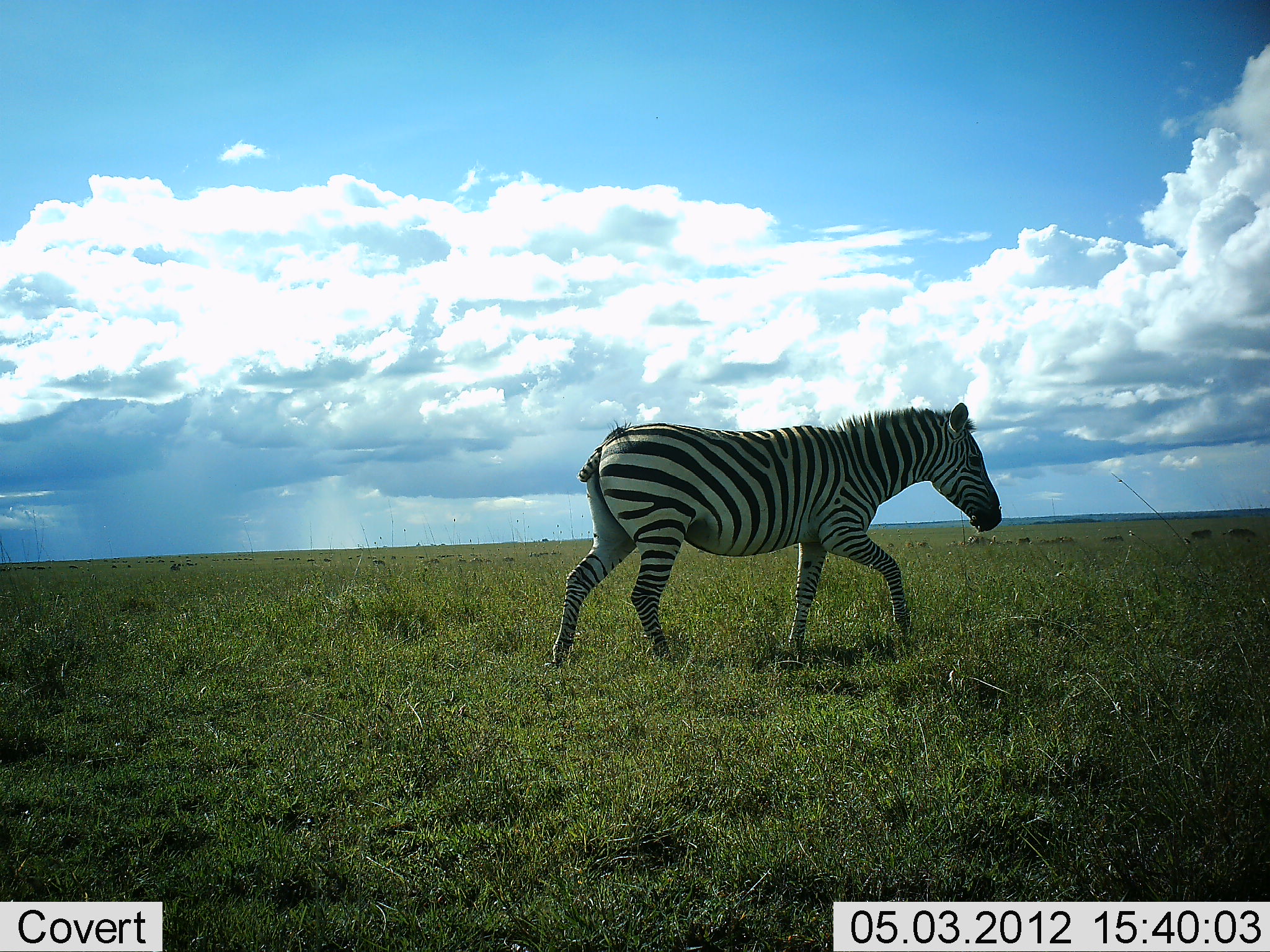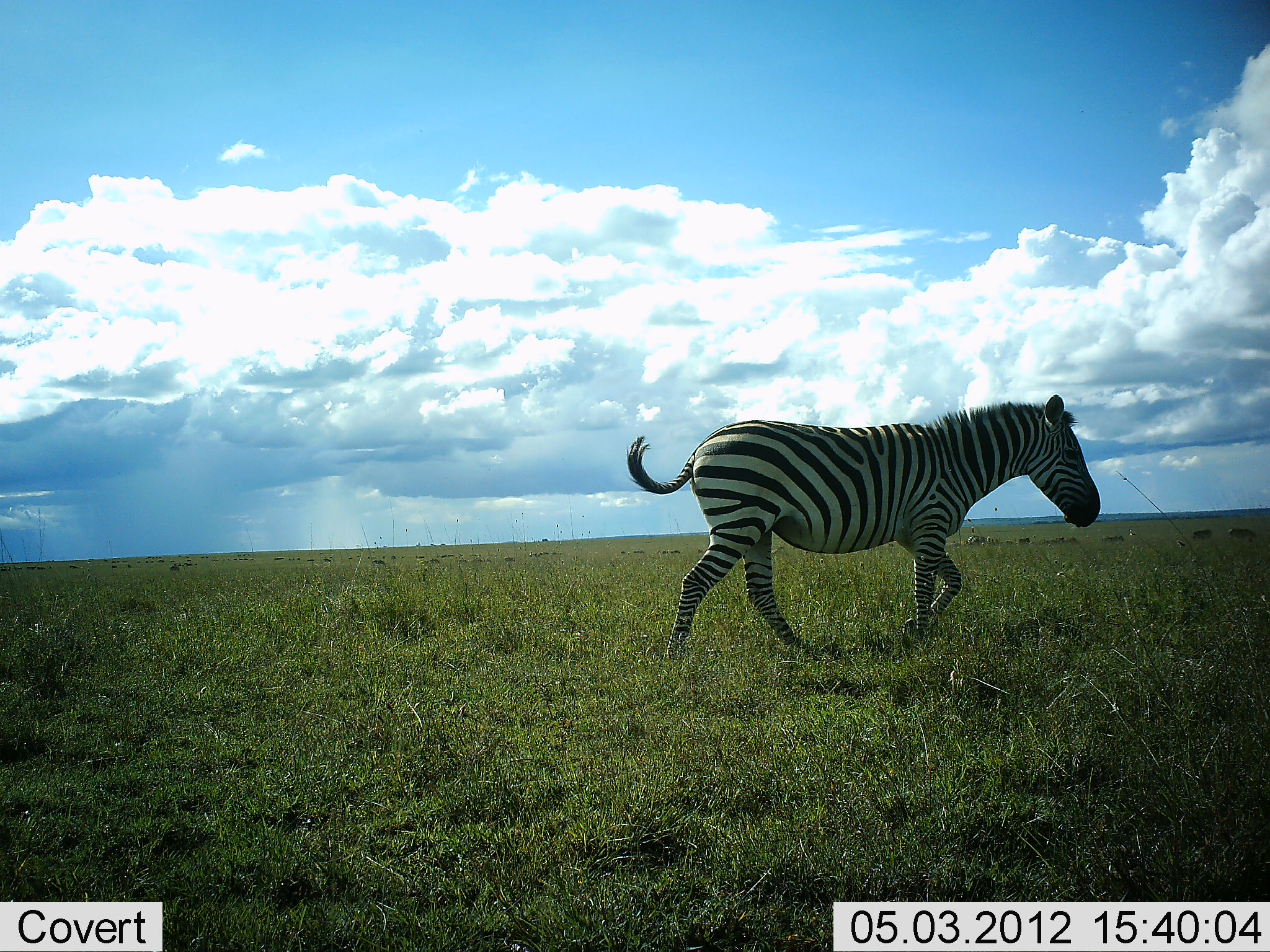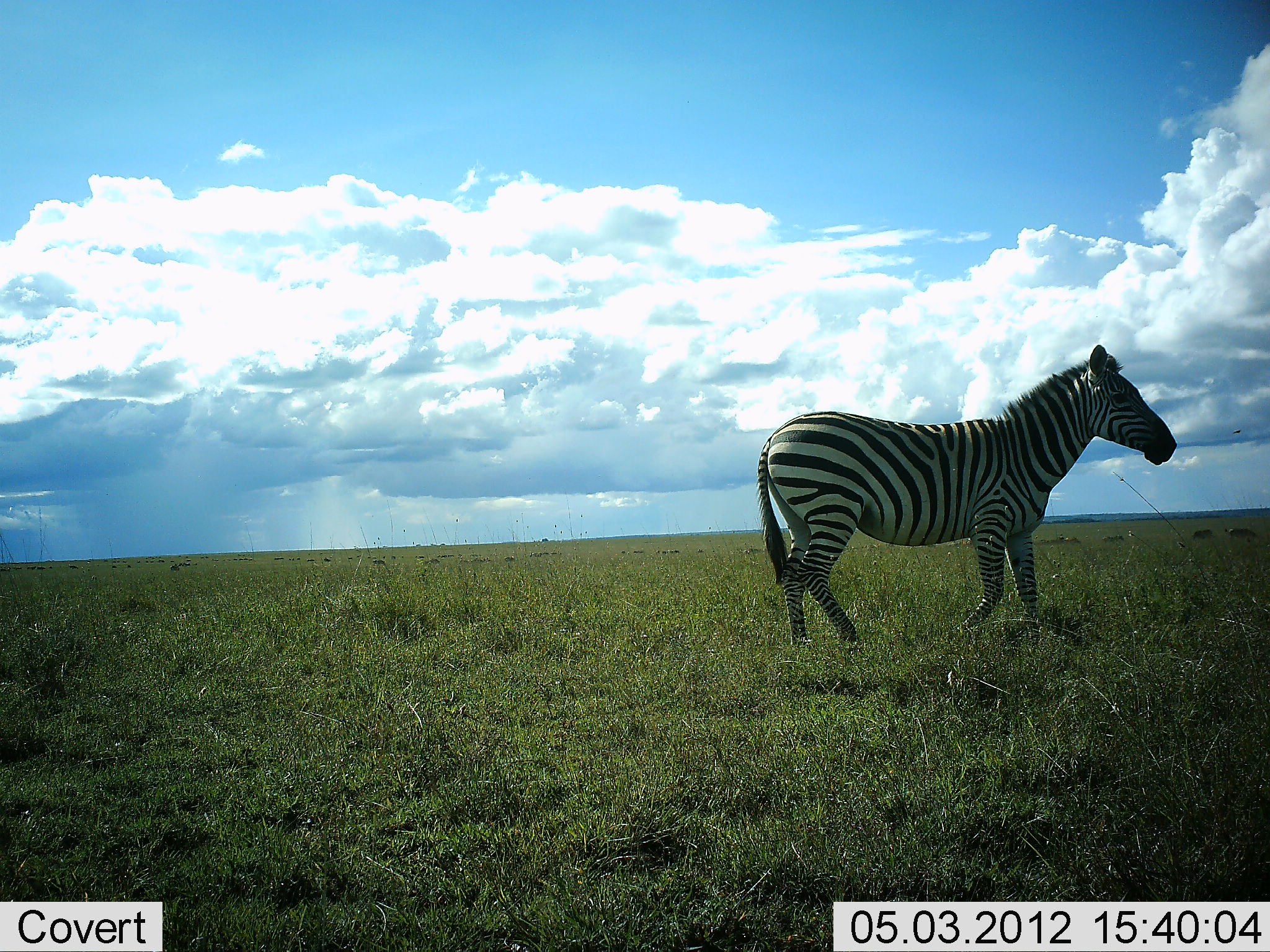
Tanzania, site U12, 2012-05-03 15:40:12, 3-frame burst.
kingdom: Animalia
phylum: Chordata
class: Mammalia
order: Perissodactyla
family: Equidae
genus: Equus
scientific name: Equus quagga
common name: plains zebra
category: zebra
Zebra (plains zebra) (Equus quagga), count 1. Behavior (volunteer vote fractions): standing 0%, resting 0%, moving 100%, interacting 0%. Young present (vote fraction): 0%. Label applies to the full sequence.